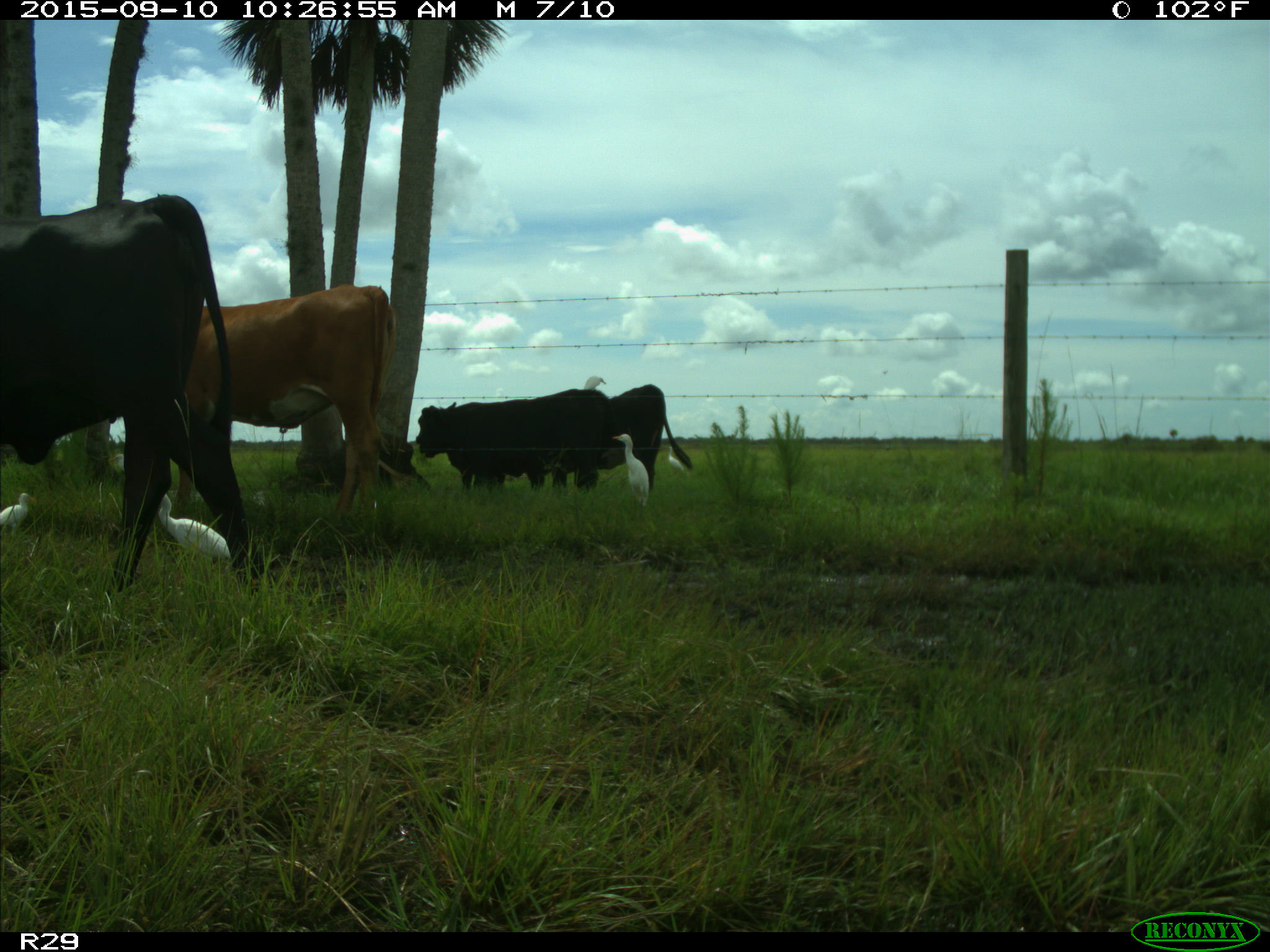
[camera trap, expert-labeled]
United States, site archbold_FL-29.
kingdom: Animalia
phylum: Chordata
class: Mammalia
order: Artiodactyla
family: Bovidae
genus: Bos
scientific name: Bos taurus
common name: domestic cow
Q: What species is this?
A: Bos taurus (domestic cow).